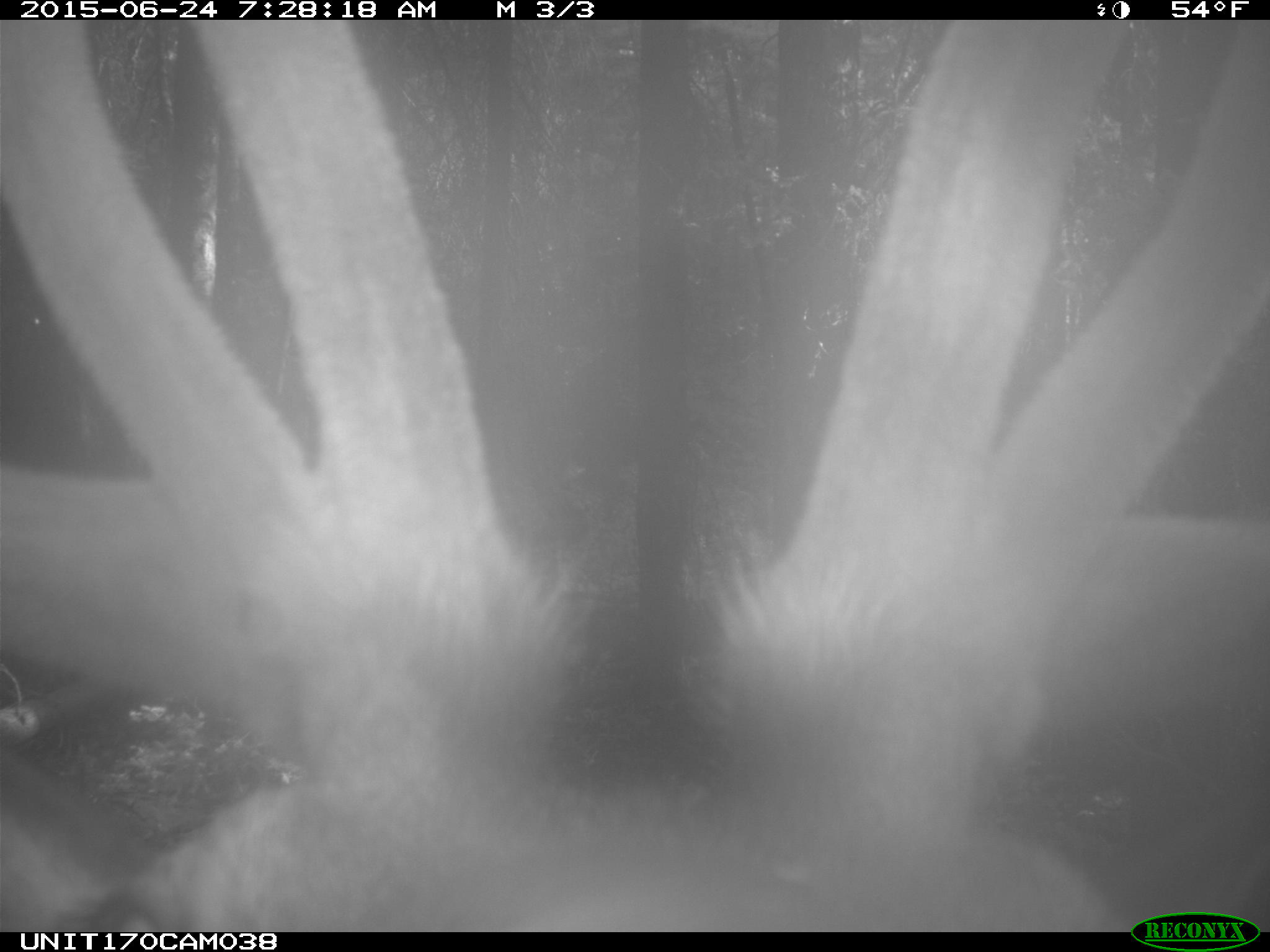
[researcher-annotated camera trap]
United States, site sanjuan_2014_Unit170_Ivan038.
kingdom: Animalia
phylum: Chordata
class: Mammalia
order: Artiodactyla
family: Cervidae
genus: Cervus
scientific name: Cervus elaphus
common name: red deer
Cervus elaphus (red deer).